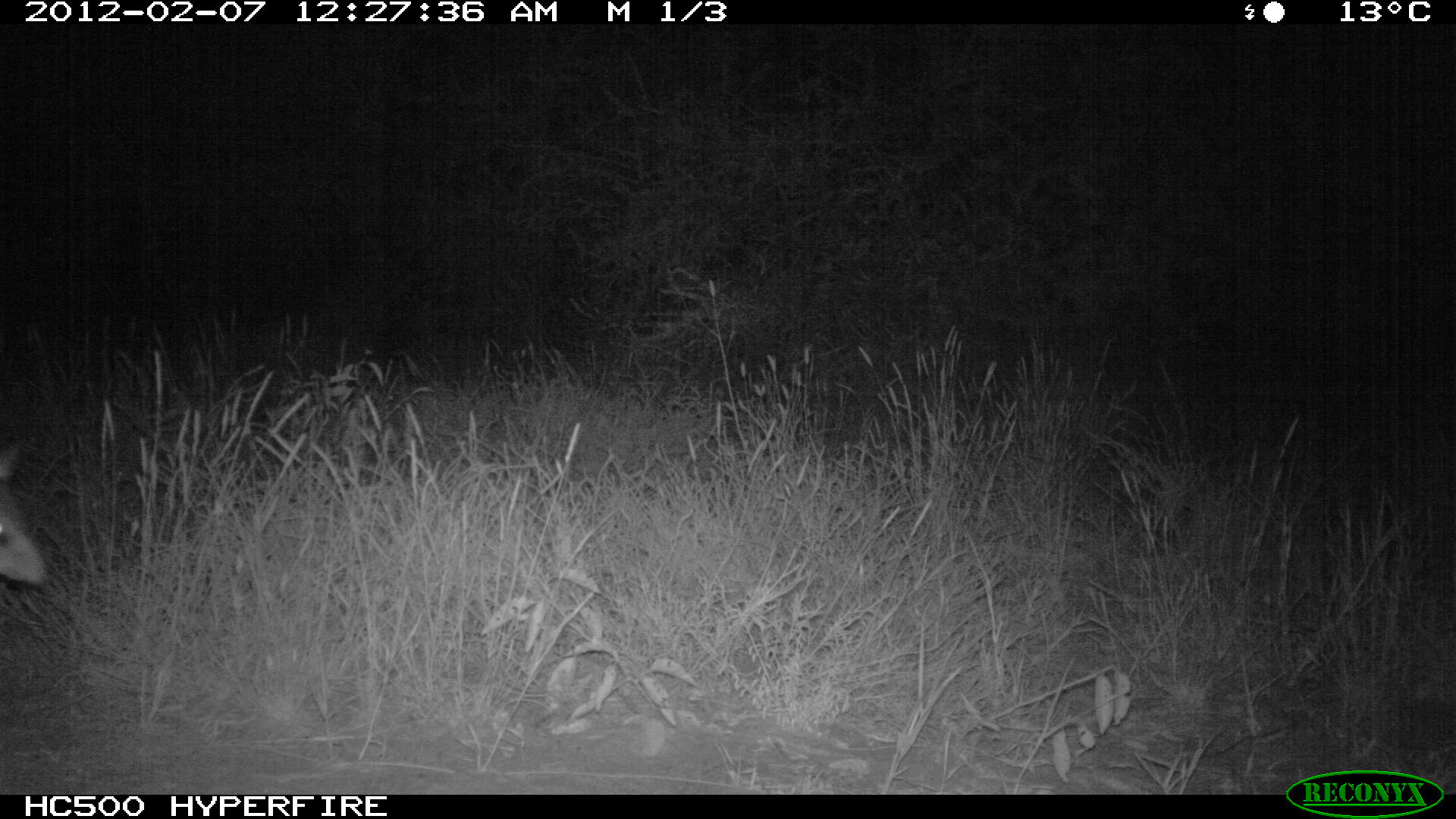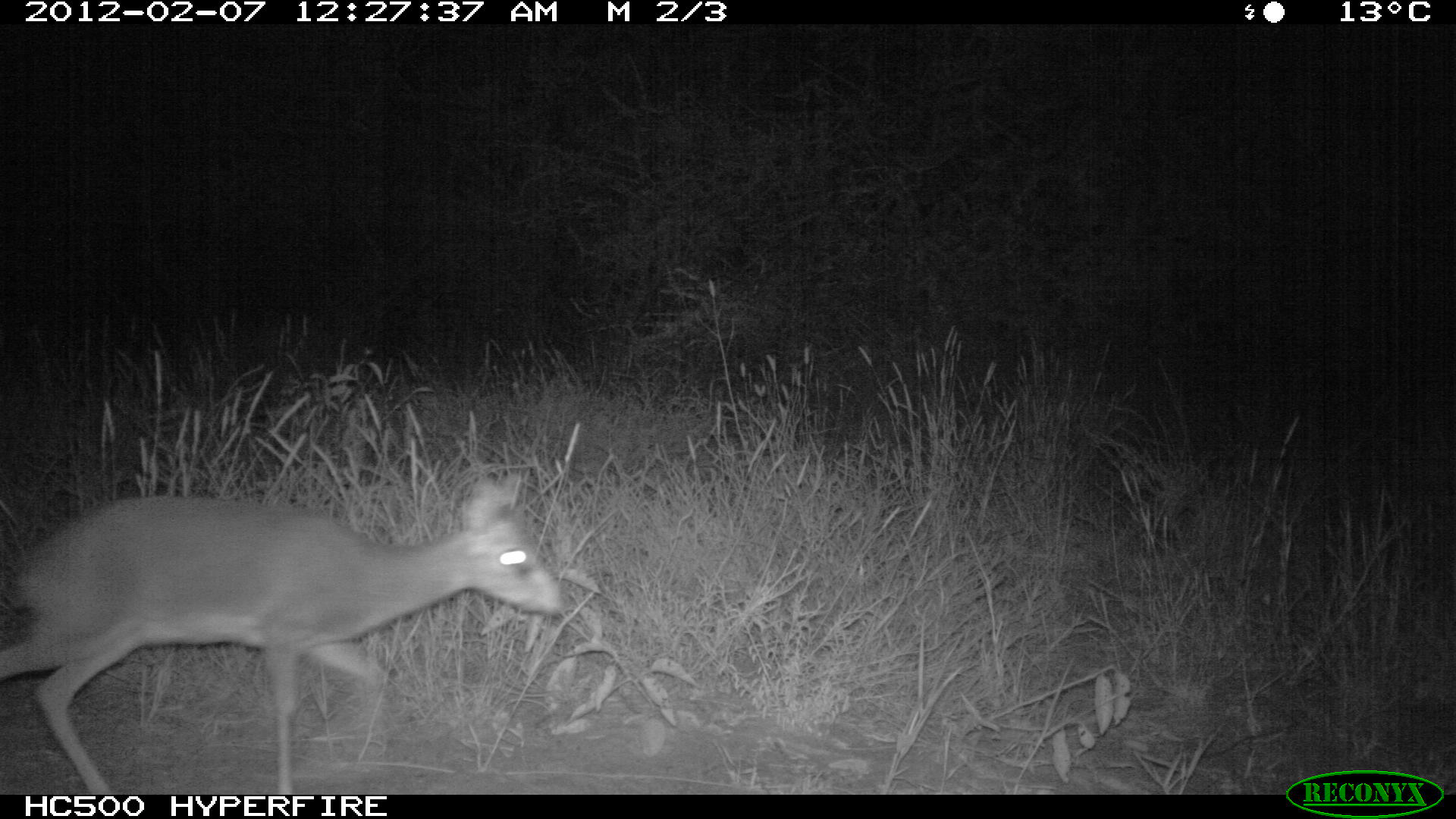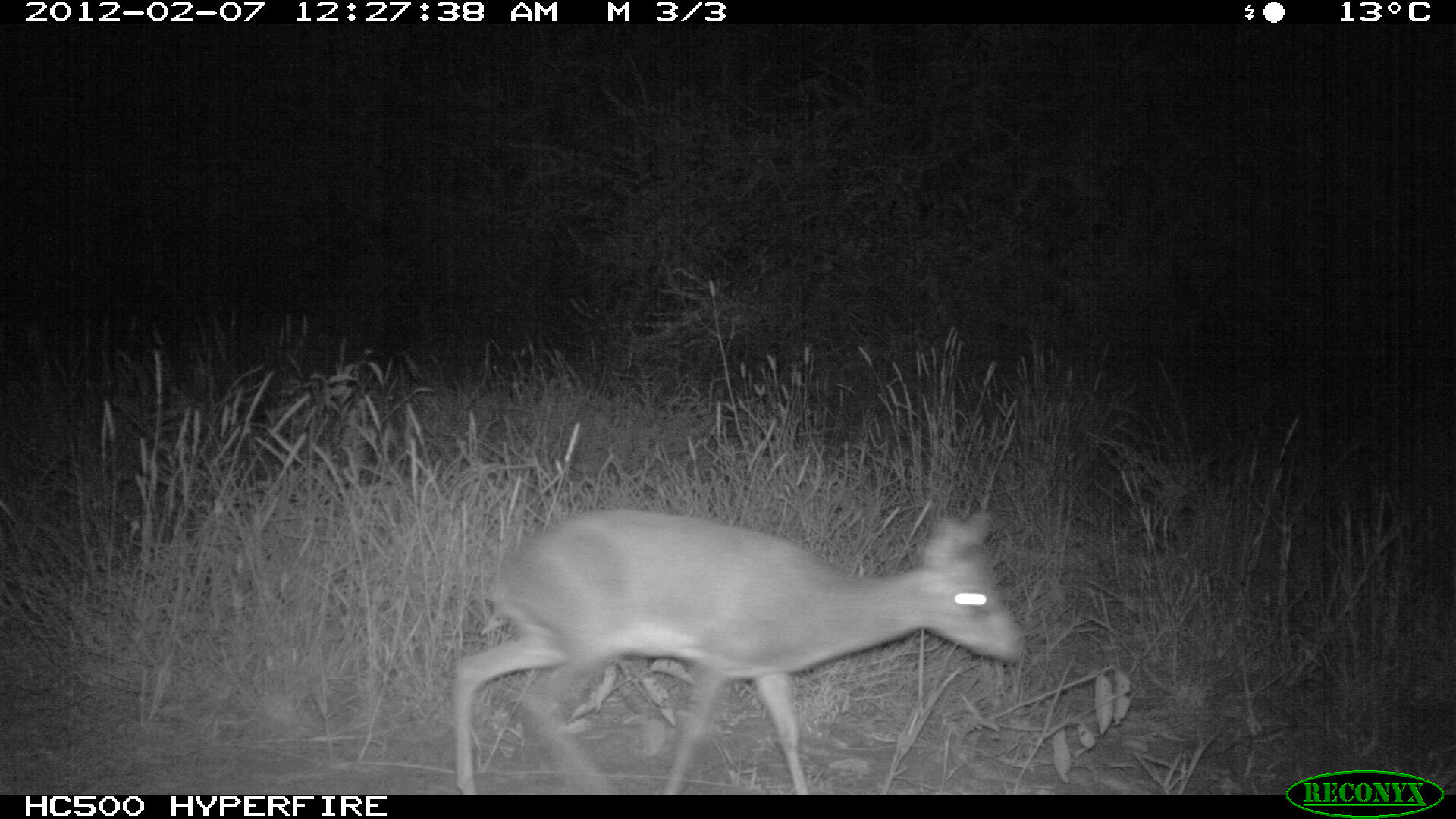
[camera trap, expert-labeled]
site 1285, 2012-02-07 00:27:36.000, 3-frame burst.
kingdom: Animalia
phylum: Chordata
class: Mammalia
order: Artiodactyla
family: Bovidae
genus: Madoqua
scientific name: Madoqua guentheri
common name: günther's dik-dik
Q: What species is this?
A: Madoqua guentheri (günther's dik-dik).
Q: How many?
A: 1.